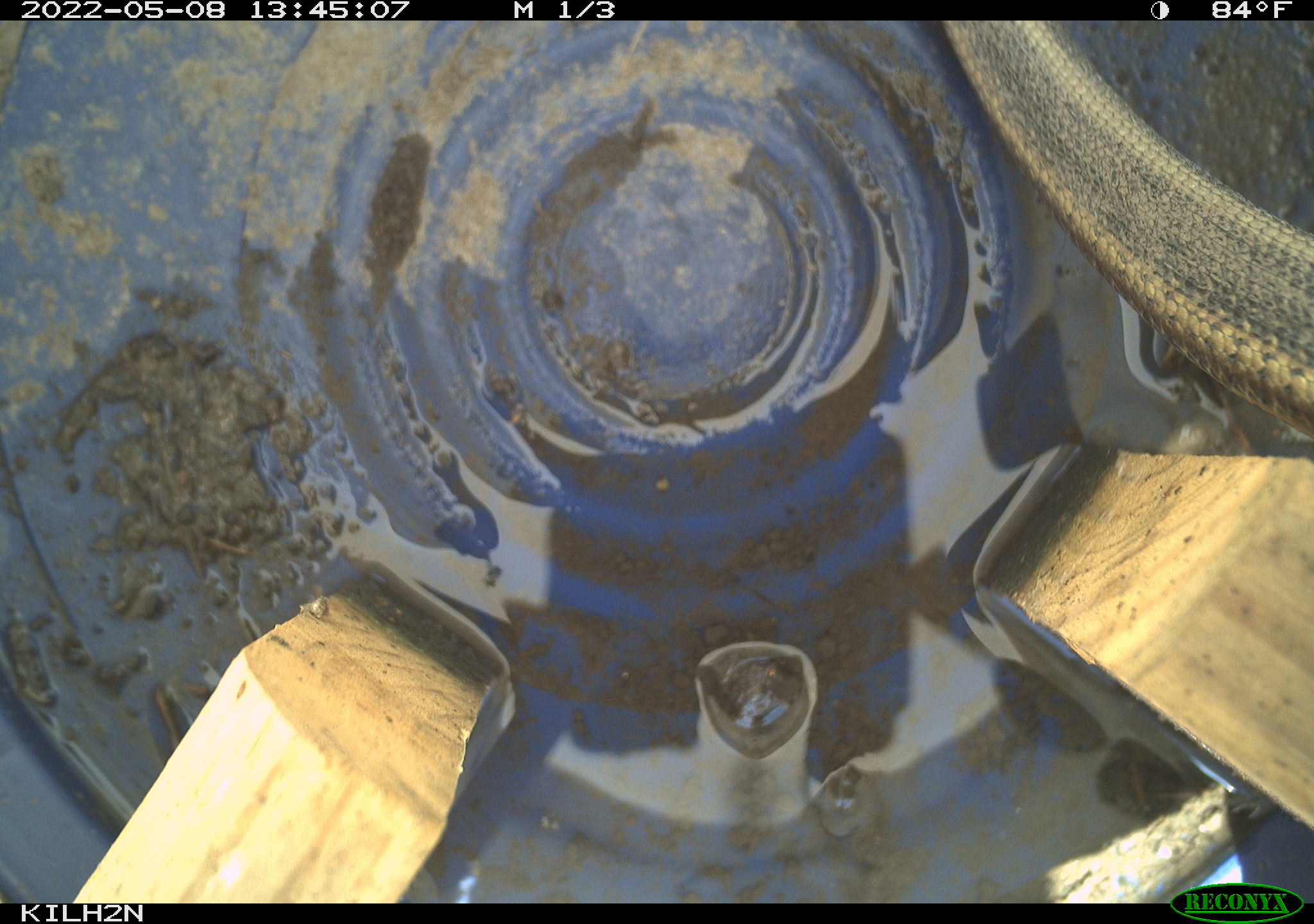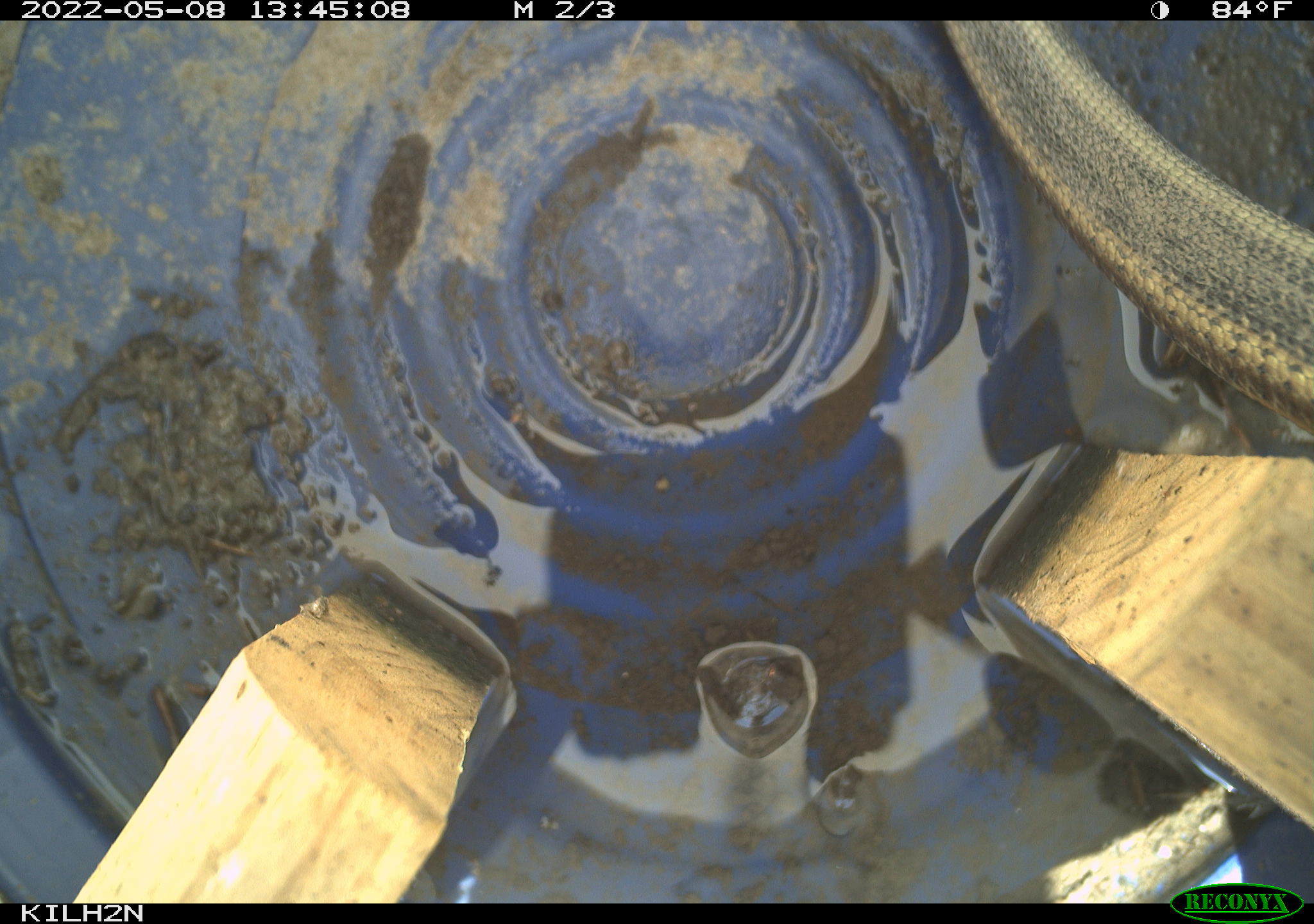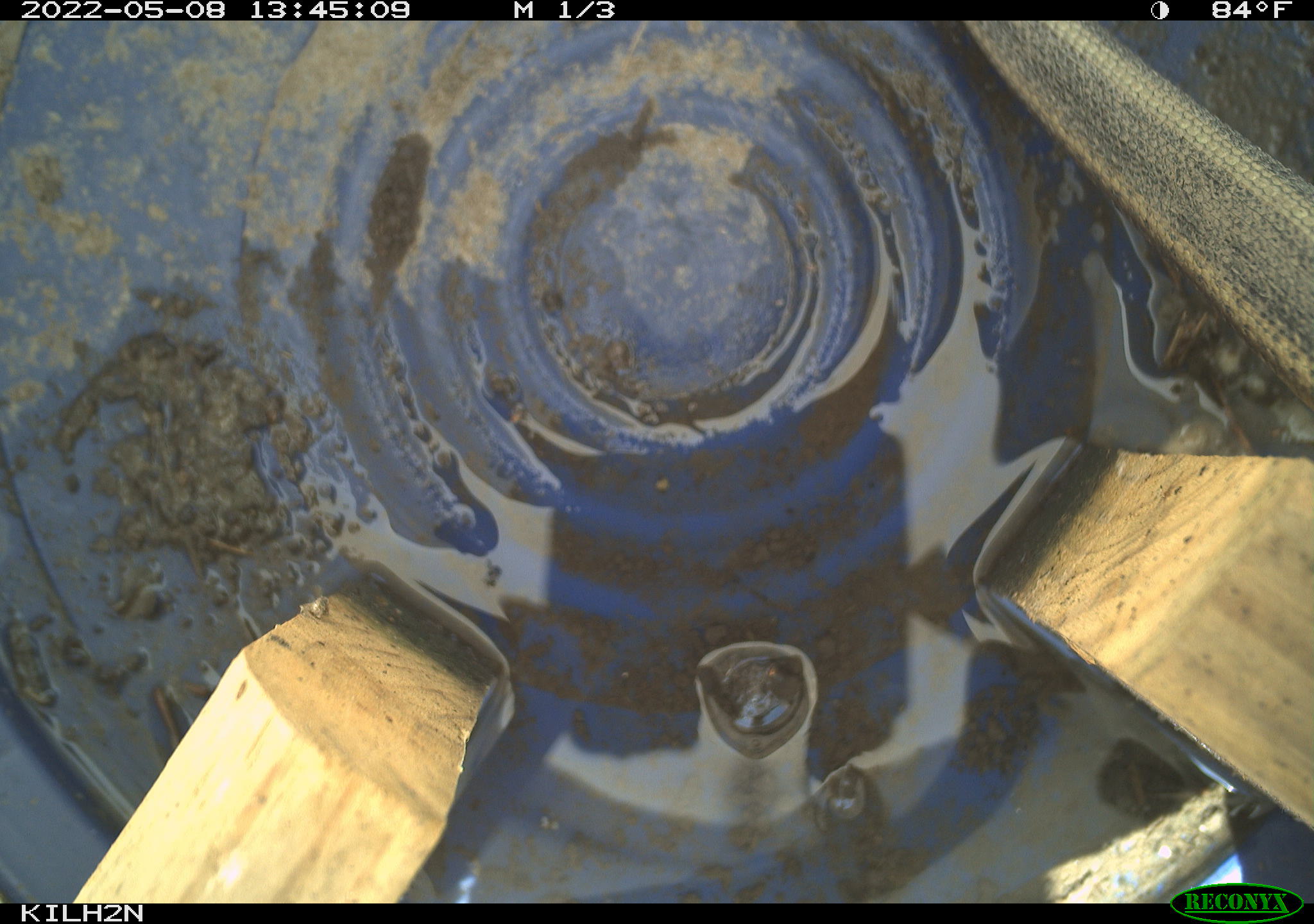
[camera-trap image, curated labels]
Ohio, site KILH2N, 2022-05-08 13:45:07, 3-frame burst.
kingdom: Animalia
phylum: Chordata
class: Reptilia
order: Squamata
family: Colubridae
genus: Thamnophis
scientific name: Thamnophis sirtalis sirtalis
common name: eastern gartersnake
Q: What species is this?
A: Eastern gartersnake (Thamnophis sirtalis sirtalis).